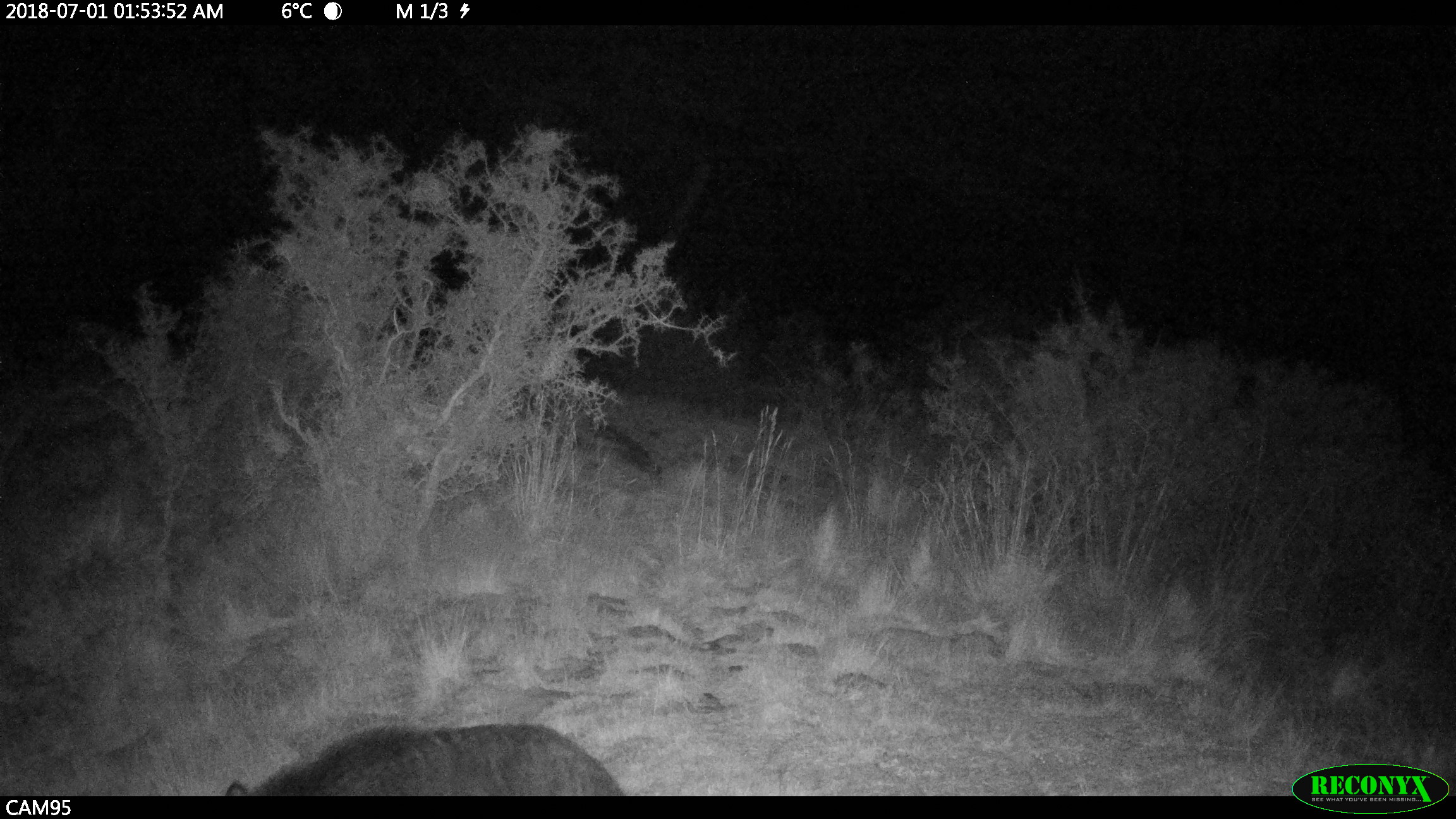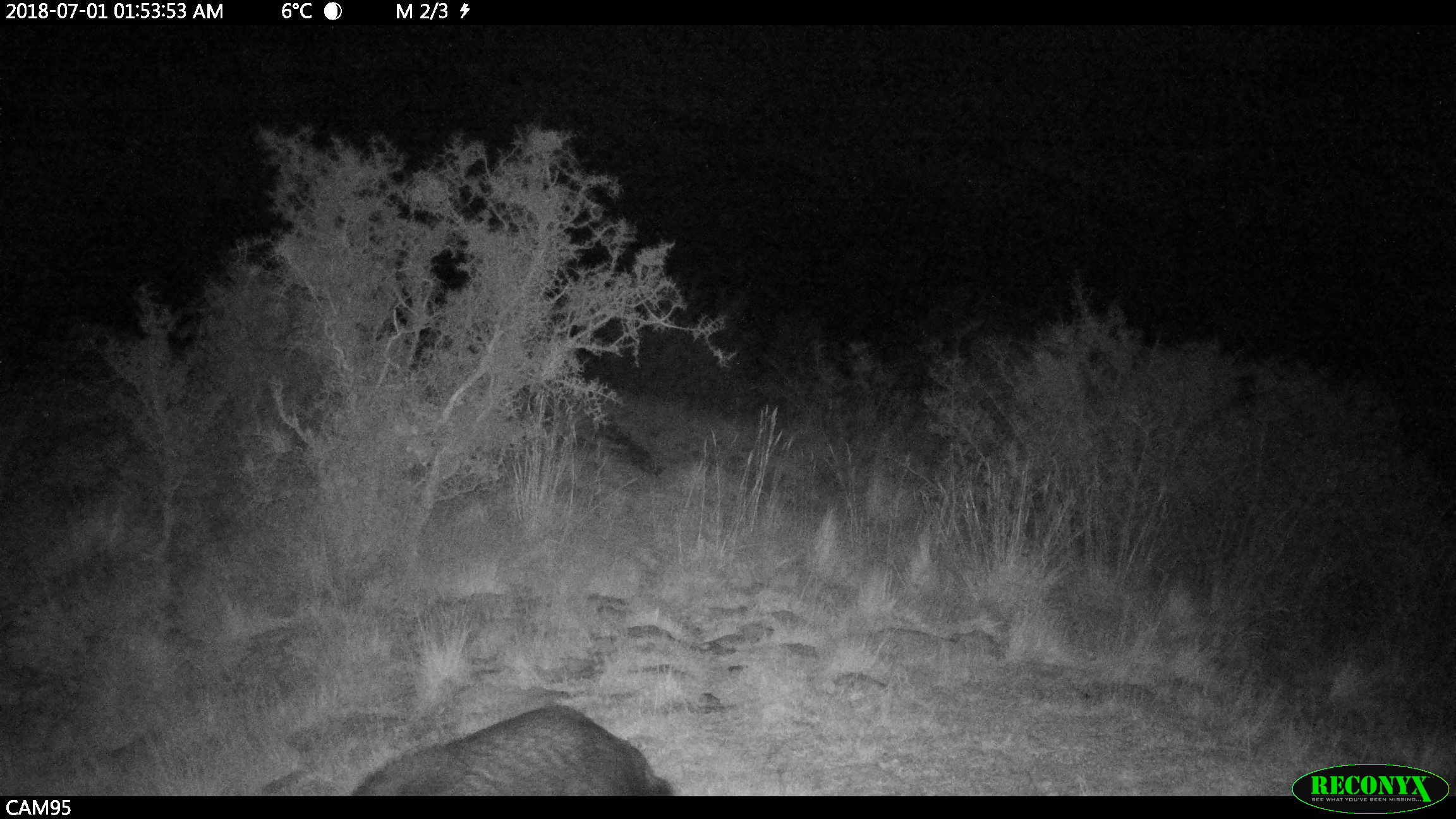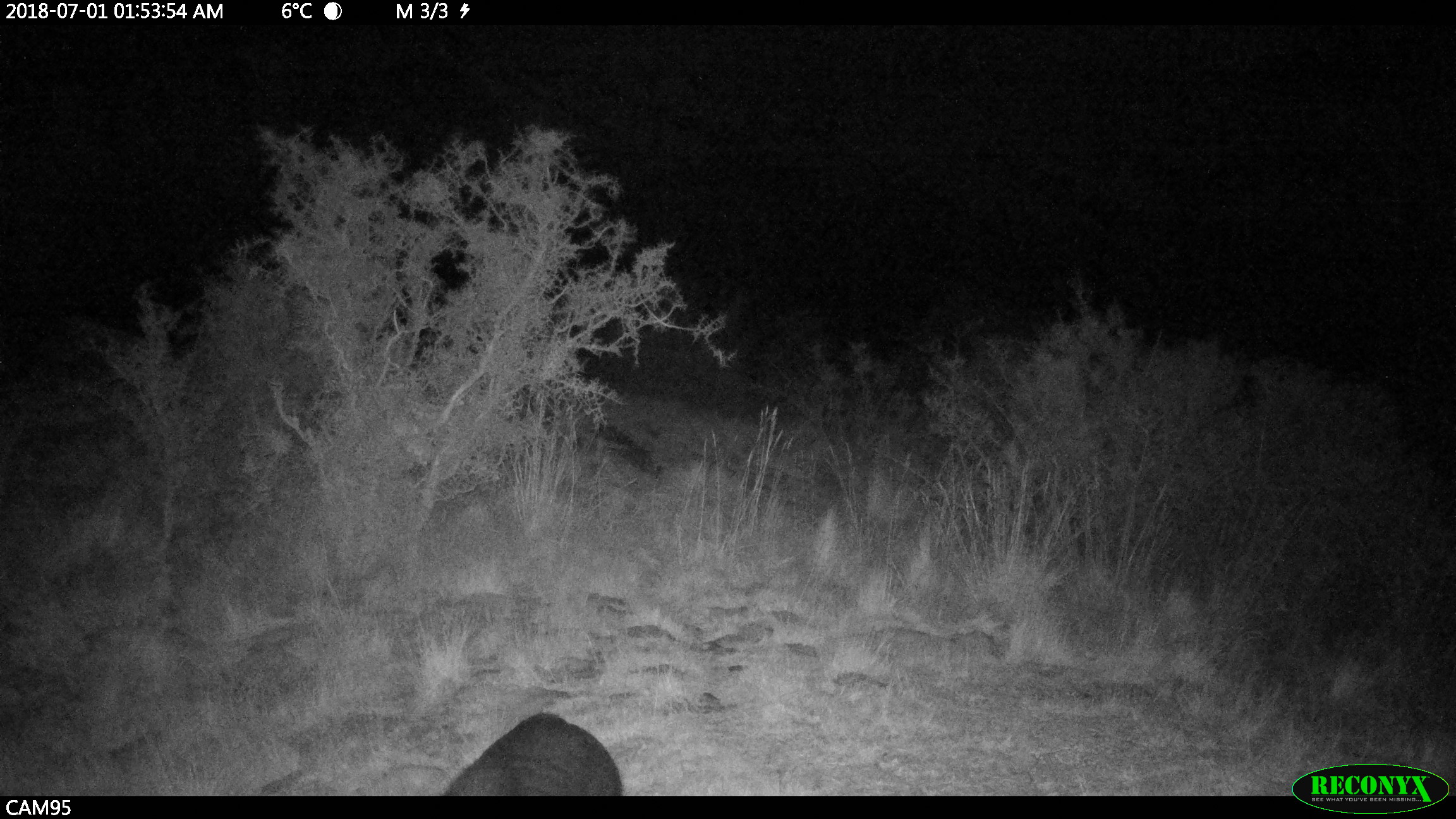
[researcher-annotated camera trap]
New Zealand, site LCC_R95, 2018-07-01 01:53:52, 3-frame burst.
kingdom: Animalia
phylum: Chordata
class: Mammalia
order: Artiodactyla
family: Suidae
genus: Sus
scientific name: Sus scrofa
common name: pig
Pig (Sus scrofa).